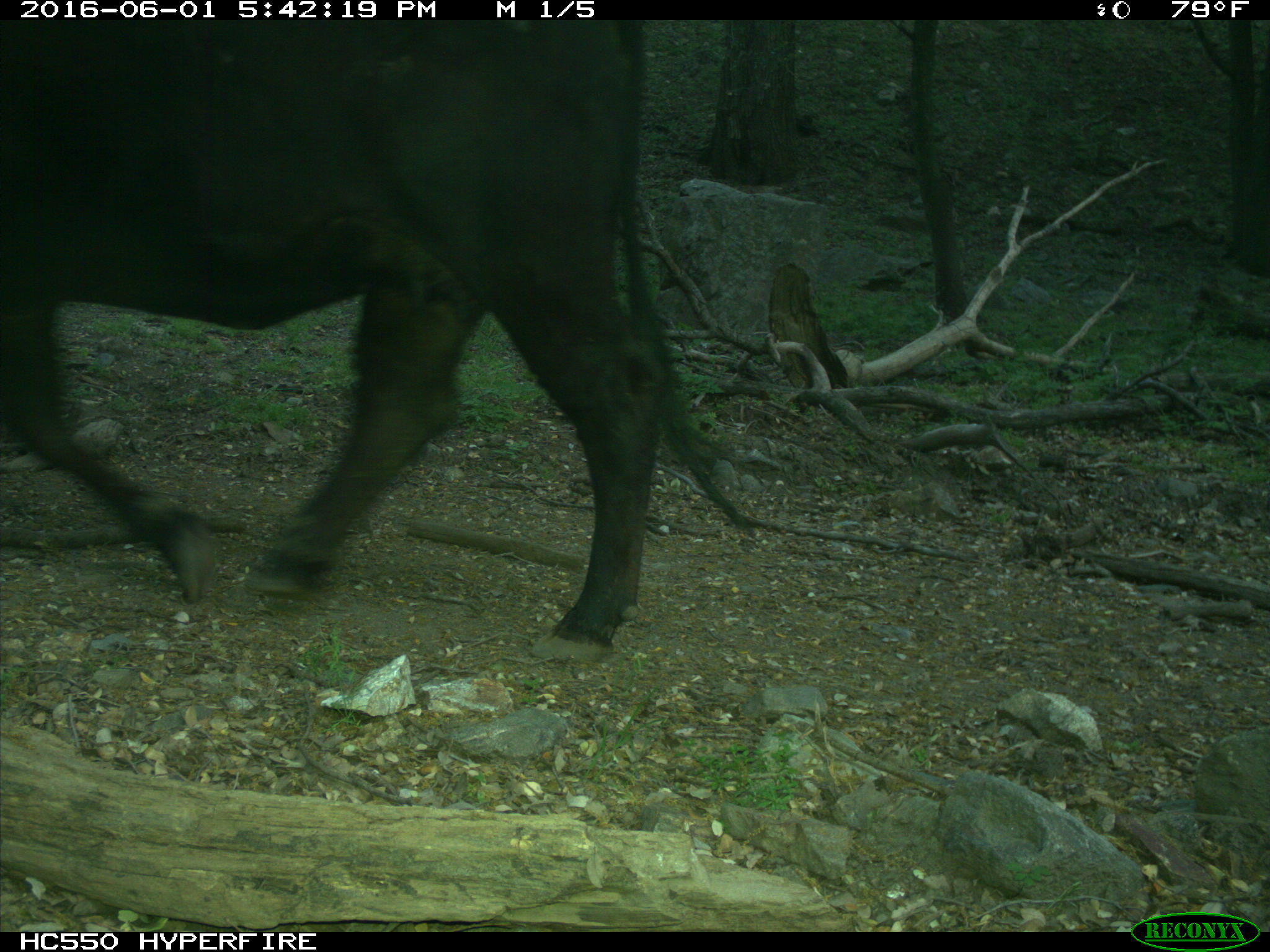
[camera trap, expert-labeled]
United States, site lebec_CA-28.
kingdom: Animalia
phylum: Chordata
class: Mammalia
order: Artiodactyla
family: Bovidae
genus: Bos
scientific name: Bos taurus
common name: domestic cow